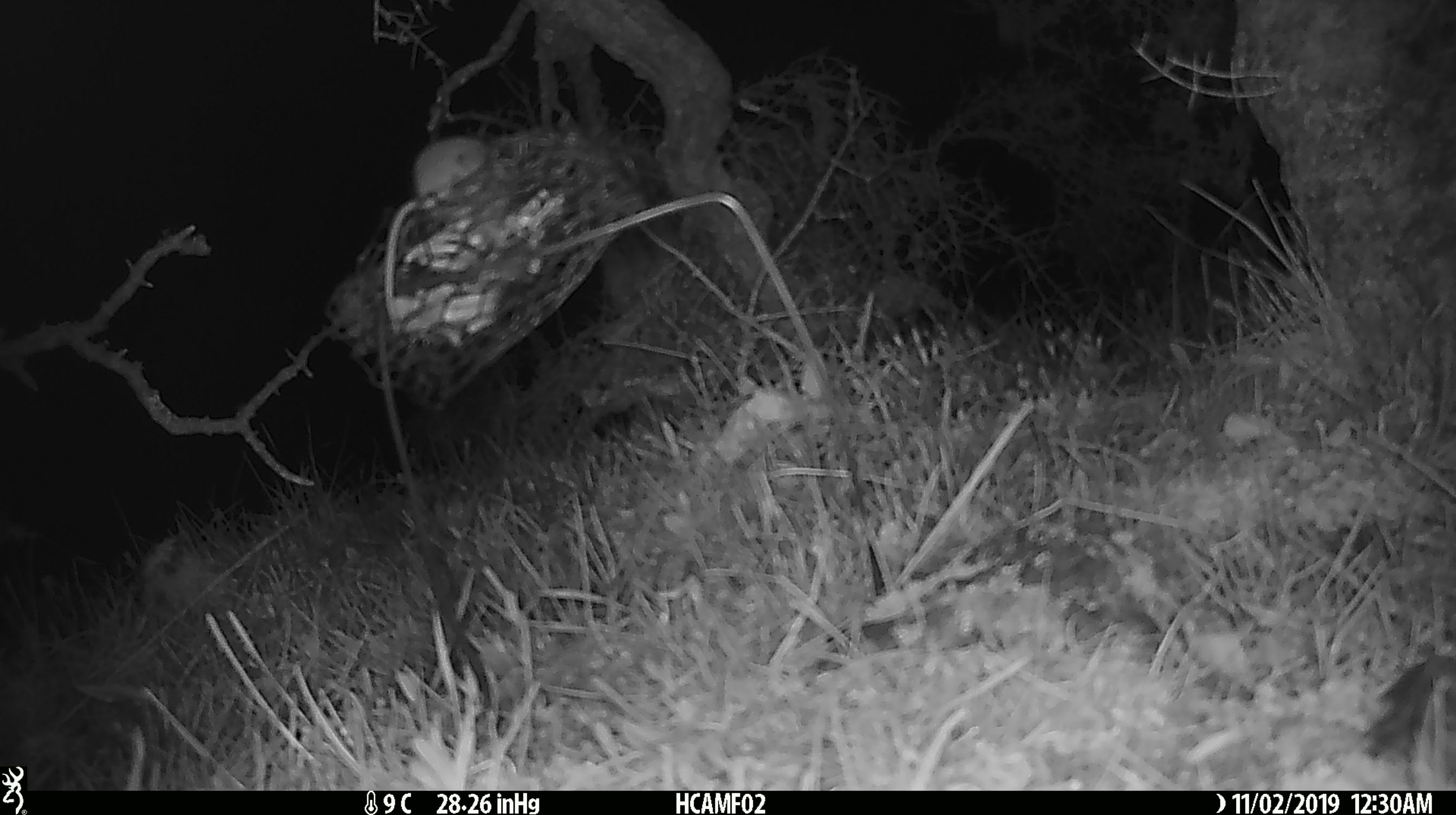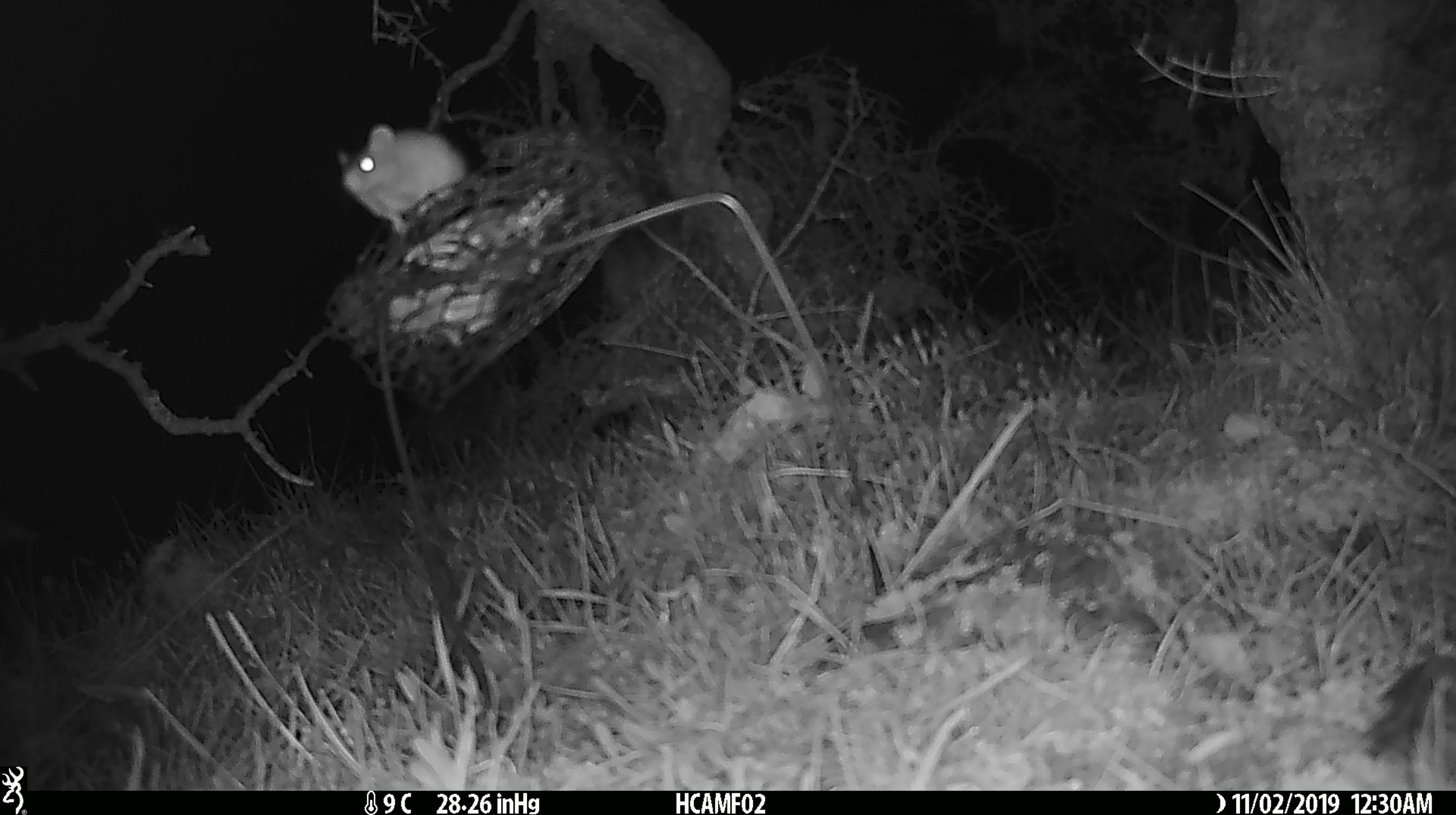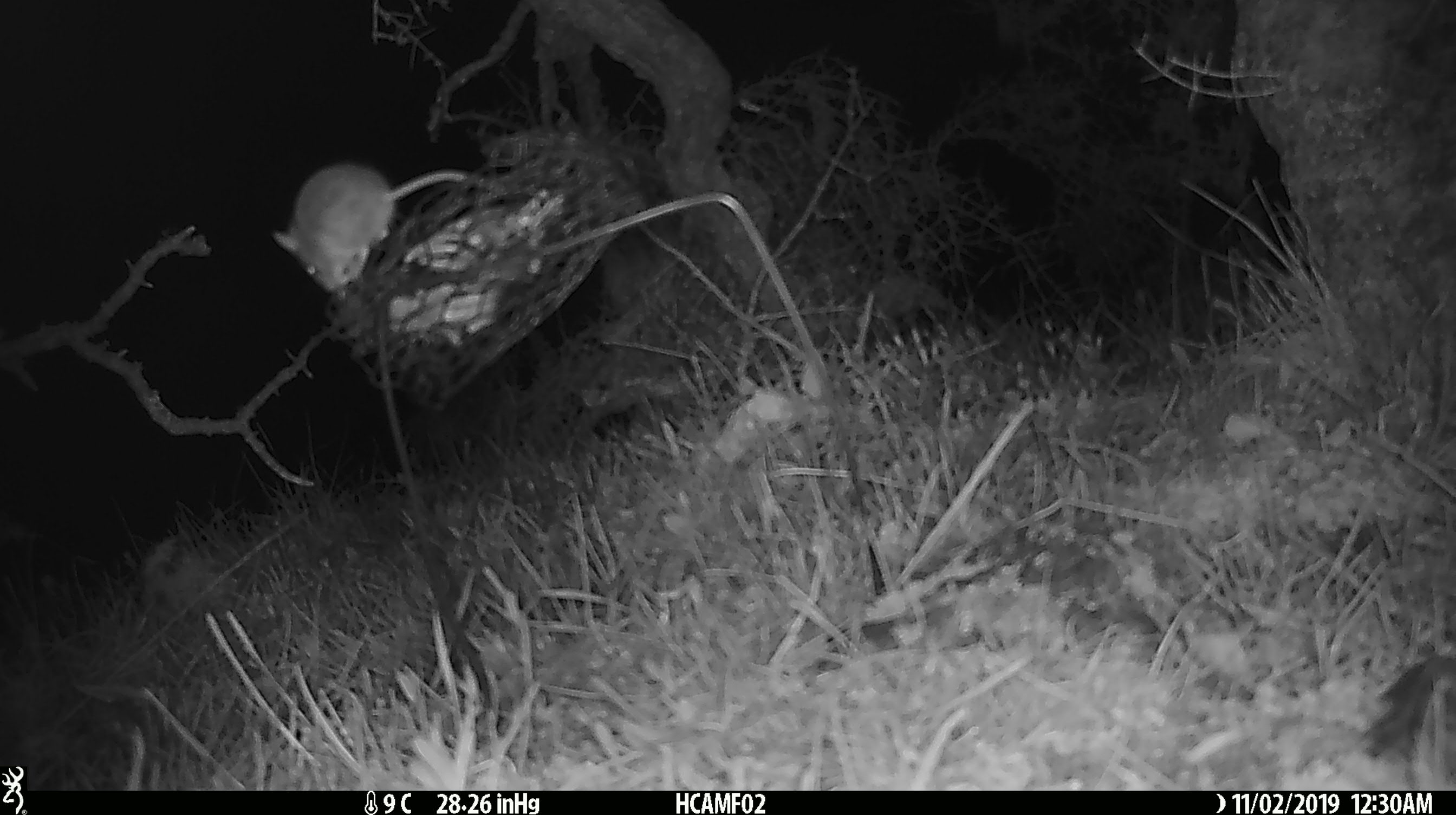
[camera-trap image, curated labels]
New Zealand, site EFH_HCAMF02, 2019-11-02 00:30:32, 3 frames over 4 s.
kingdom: Animalia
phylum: Chordata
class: Mammalia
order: Rodentia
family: Muridae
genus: Mus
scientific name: Mus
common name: mouse